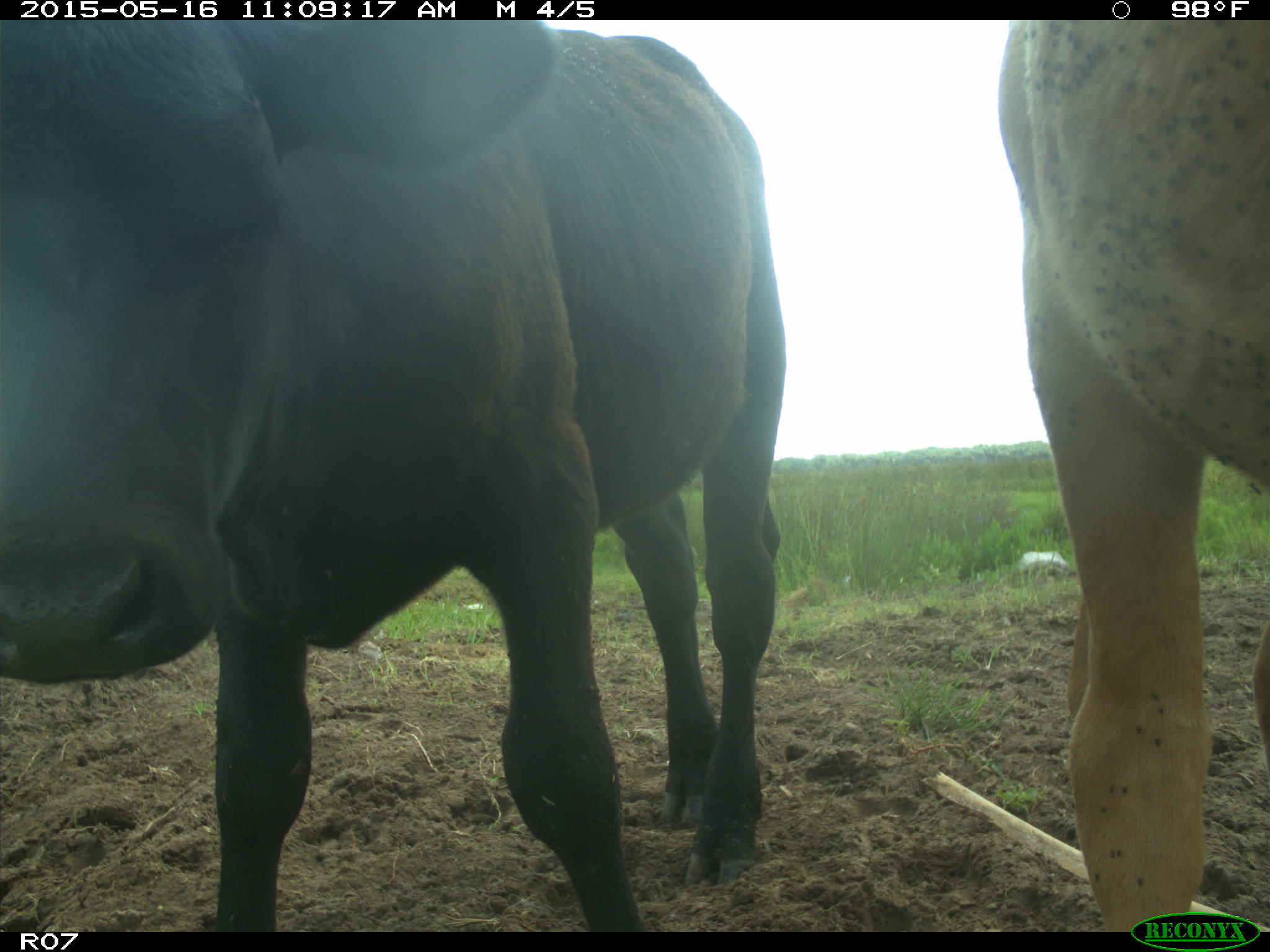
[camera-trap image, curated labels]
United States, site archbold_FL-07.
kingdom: Animalia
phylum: Chordata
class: Mammalia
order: Artiodactyla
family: Bovidae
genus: Bos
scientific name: Bos taurus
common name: domestic cow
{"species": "Bos taurus (domestic cow)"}